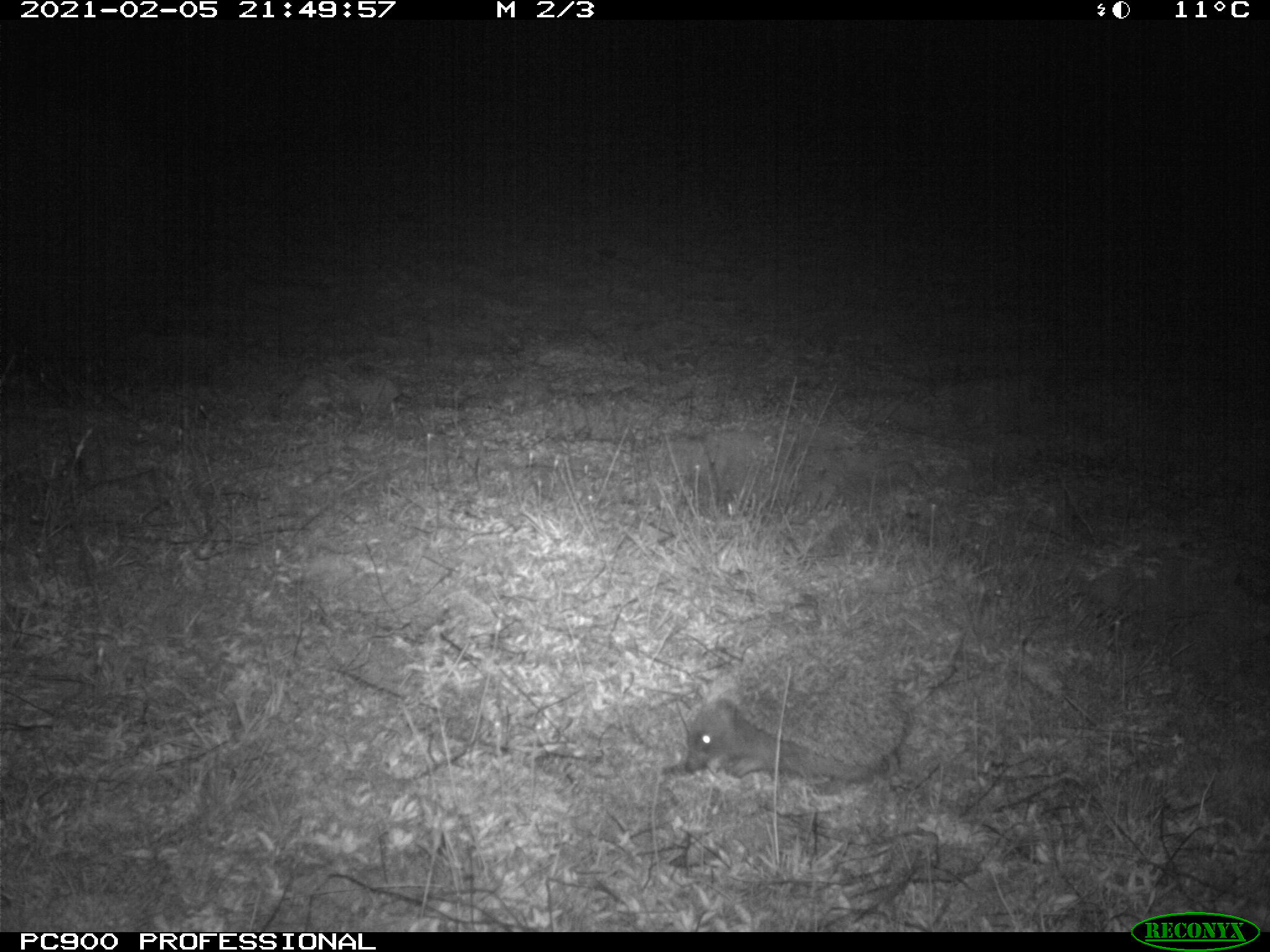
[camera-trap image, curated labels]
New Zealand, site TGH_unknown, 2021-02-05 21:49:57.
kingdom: Animalia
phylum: Chordata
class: Mammalia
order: Eulipotyphla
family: Erinaceidae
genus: Erinaceus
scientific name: Erinaceus europaeus europaeus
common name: european hedgehog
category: hedgehog